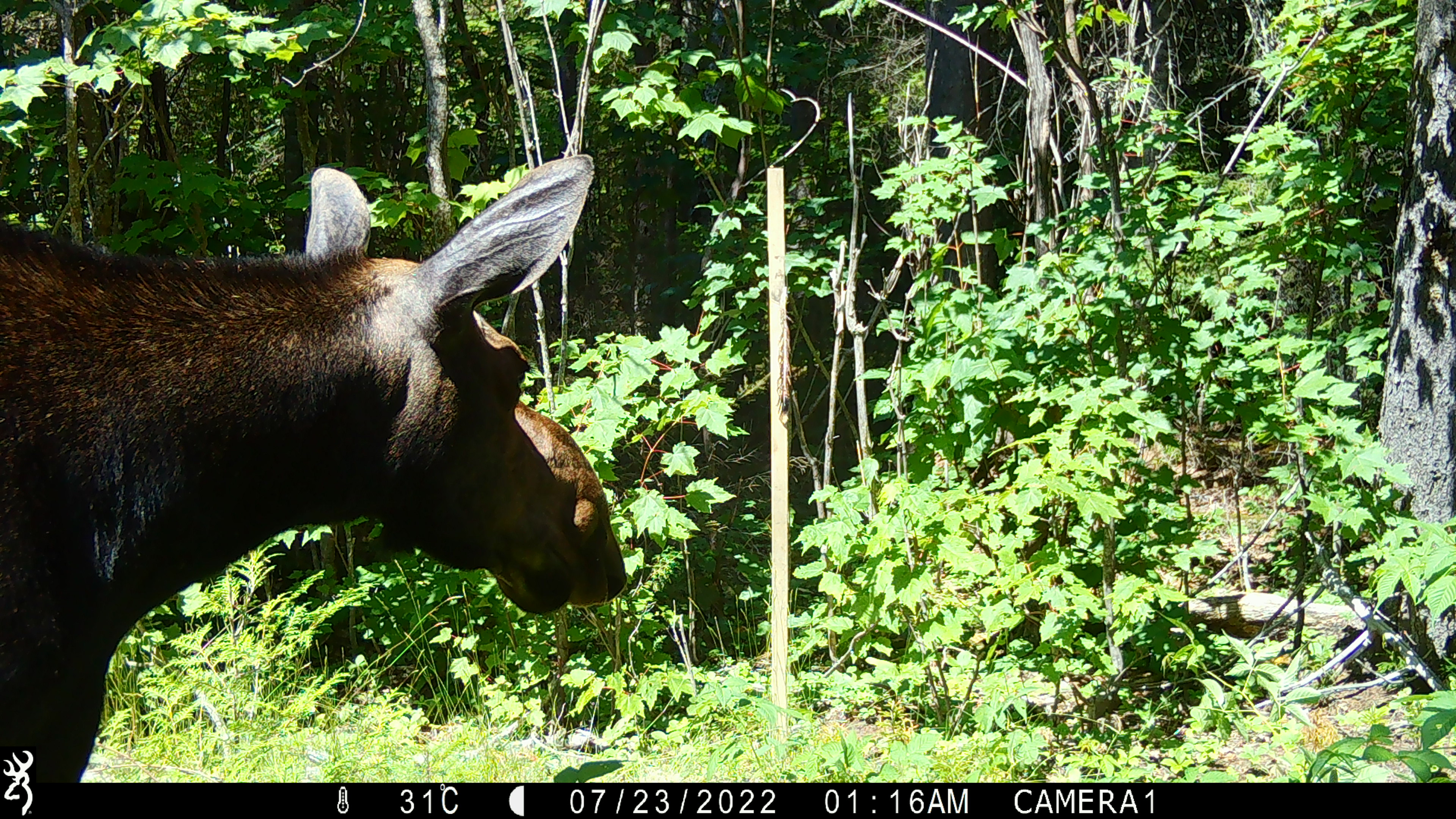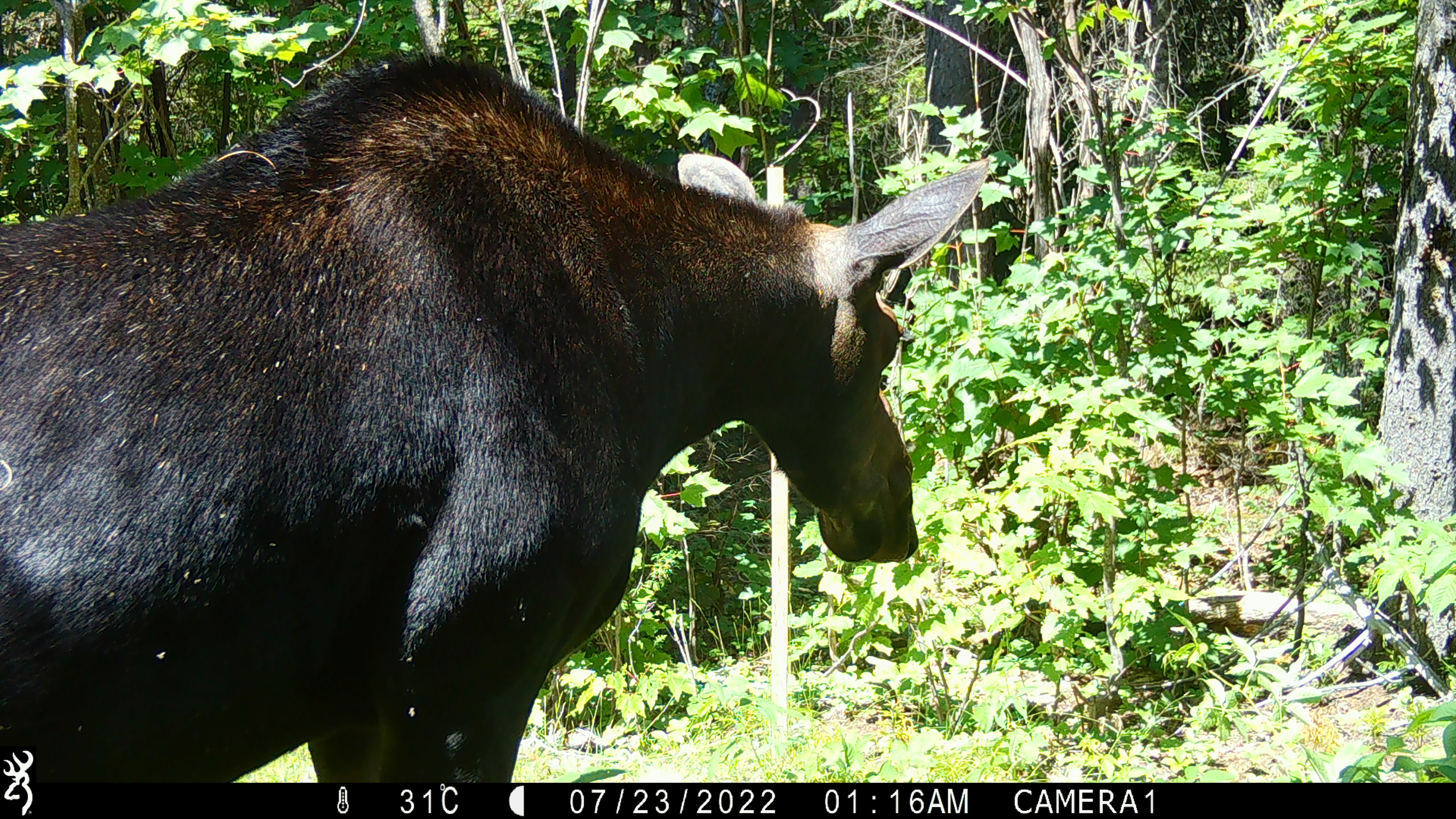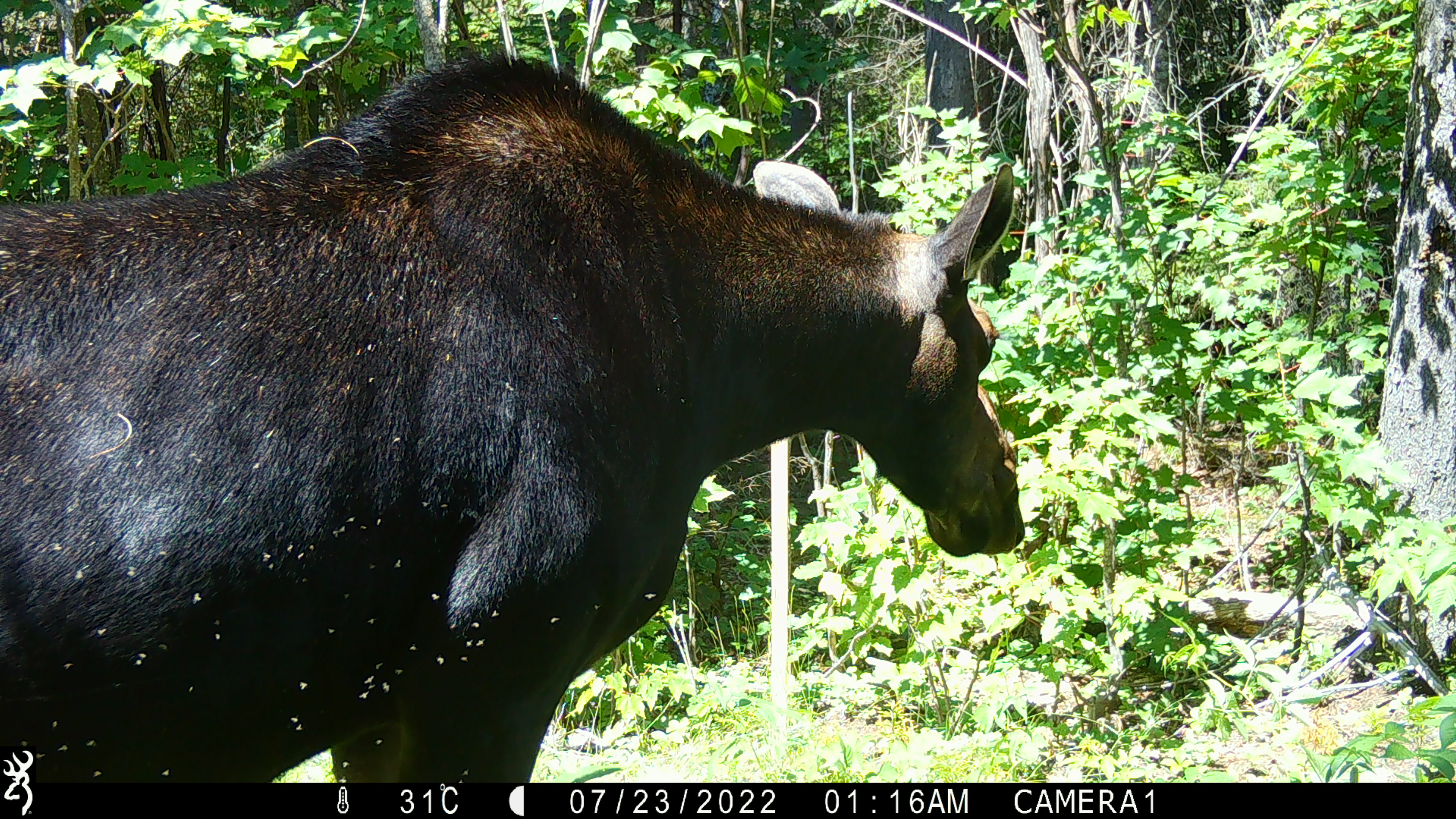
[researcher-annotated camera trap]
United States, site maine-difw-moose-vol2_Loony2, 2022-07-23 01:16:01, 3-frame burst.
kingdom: Animalia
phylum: Chordata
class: Mammalia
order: Artiodactyla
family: Cervidae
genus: Alces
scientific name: Alces alces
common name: moose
Moose (Alces alces).